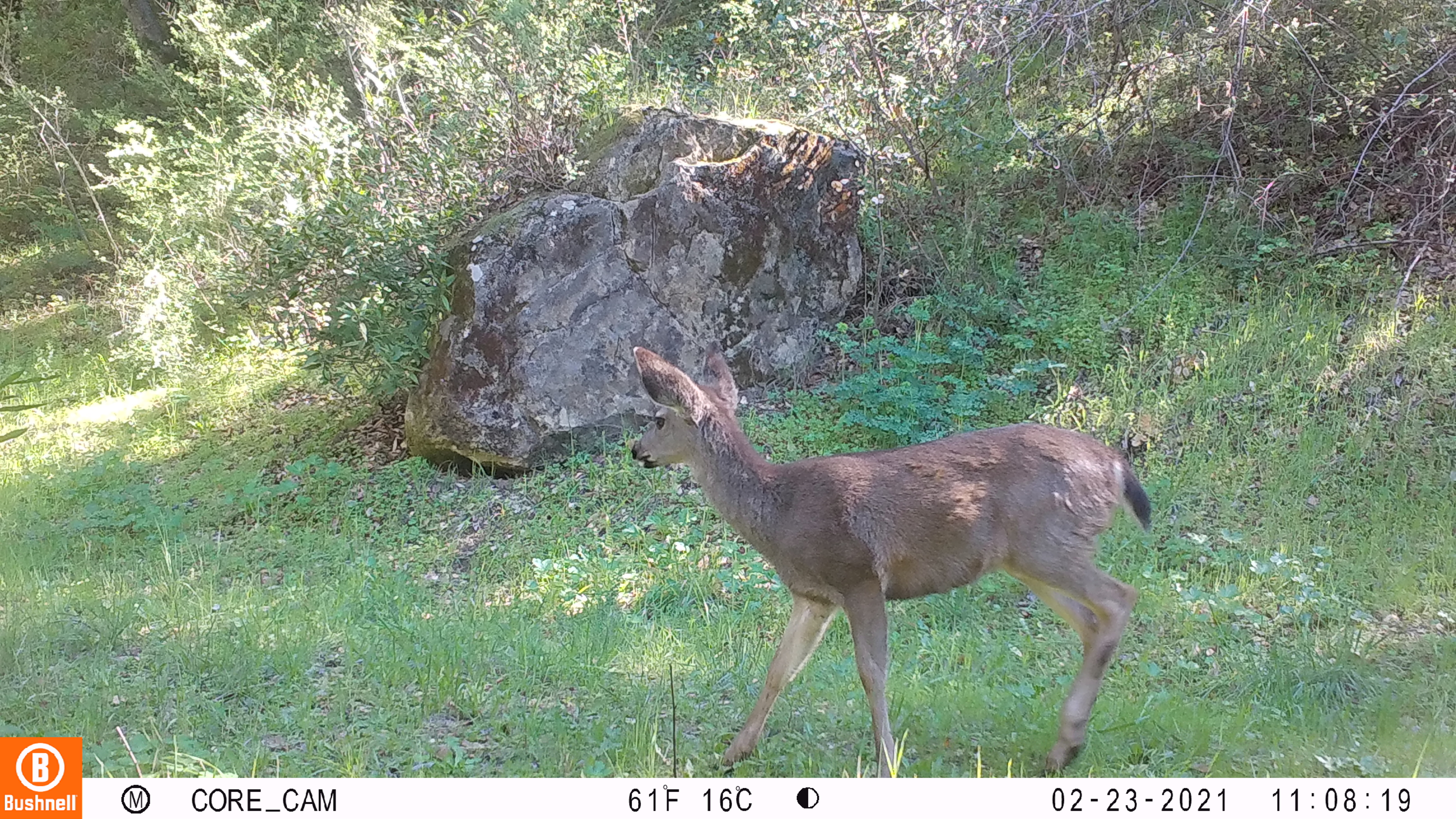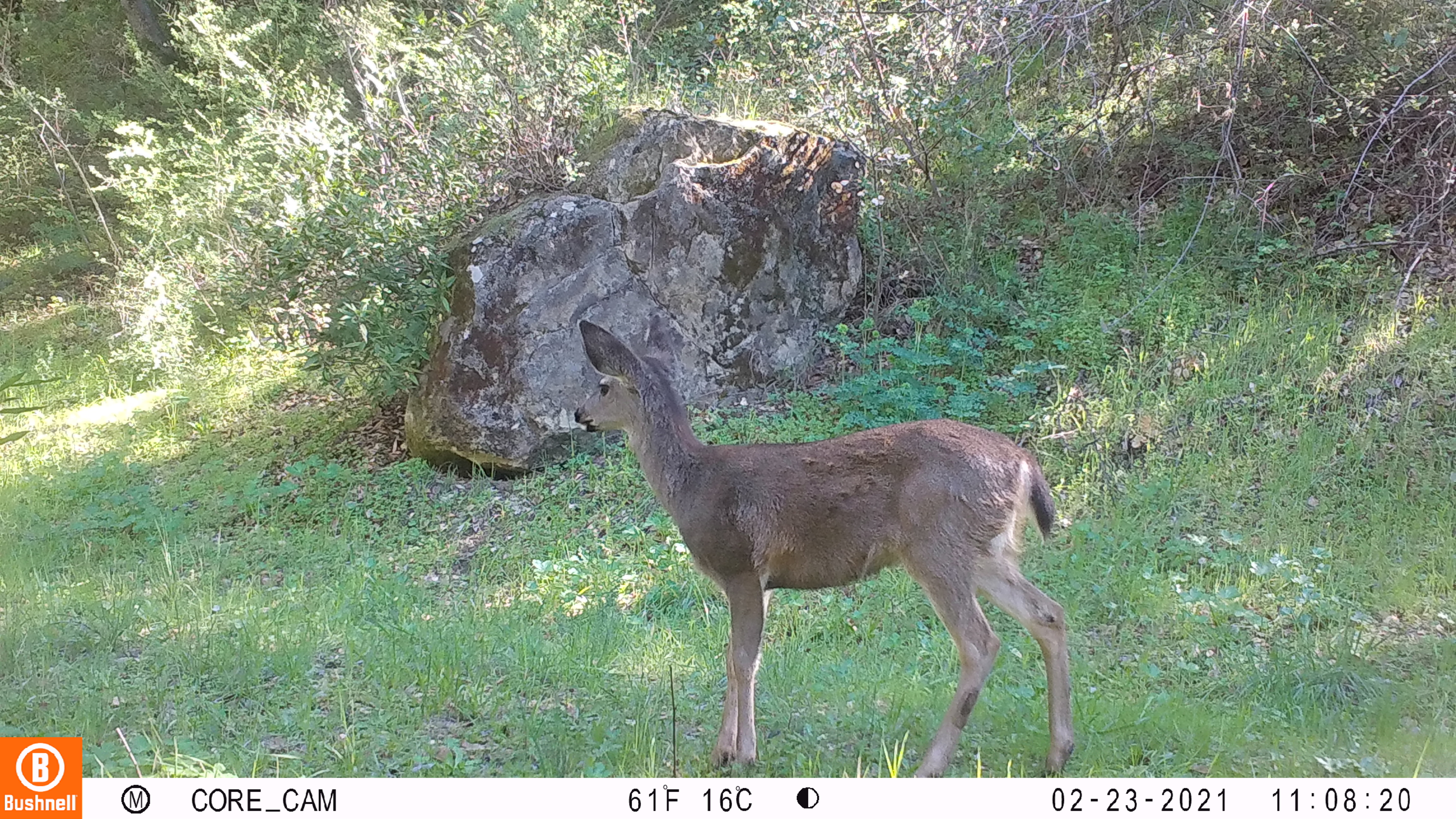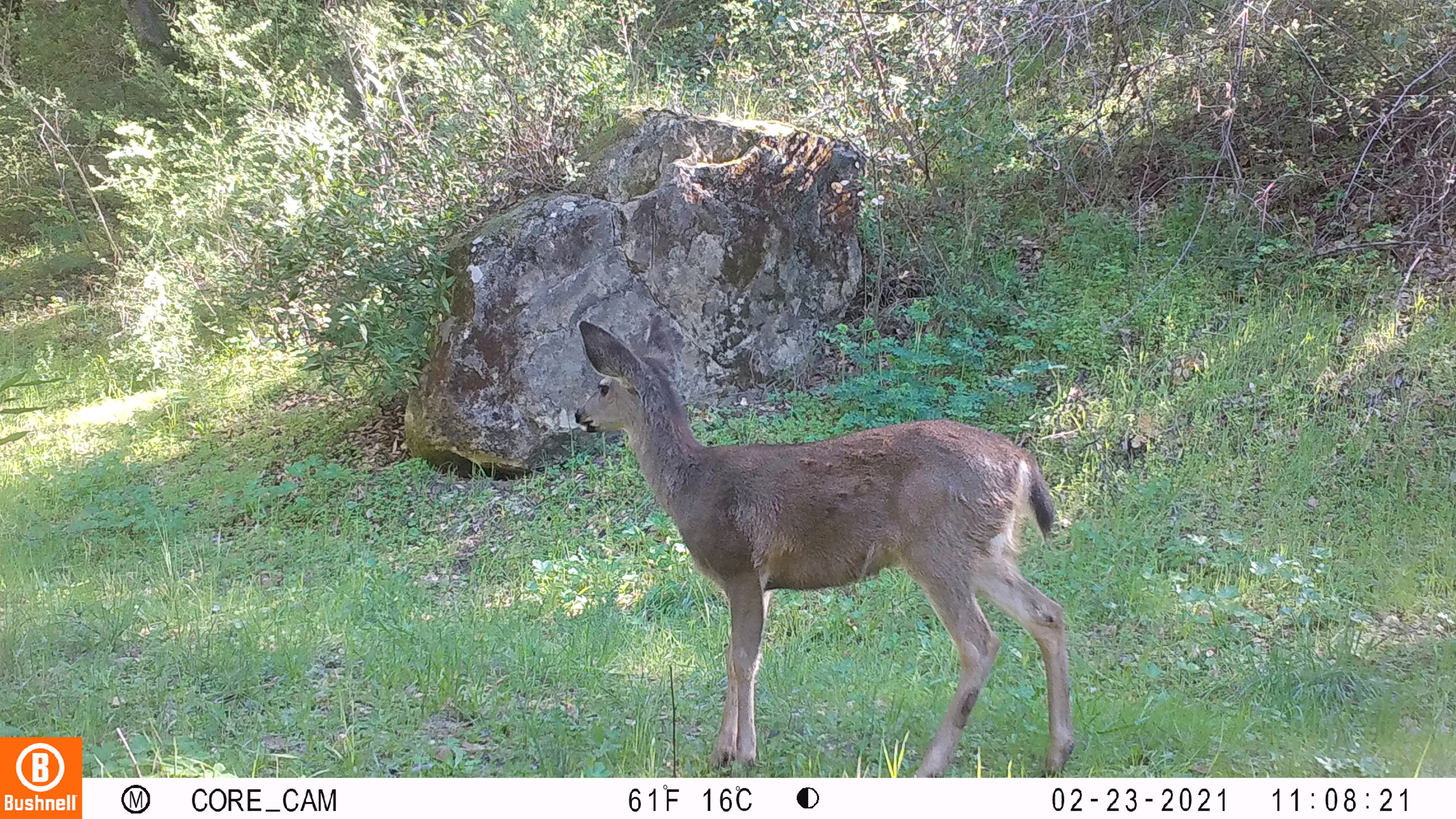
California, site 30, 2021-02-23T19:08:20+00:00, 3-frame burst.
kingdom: Animalia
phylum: Chordata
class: Mammalia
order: Artiodactyla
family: Cervidae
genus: Odocoileus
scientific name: Odocoileus hemionus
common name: mule deer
Mule deer (Odocoileus hemionus).